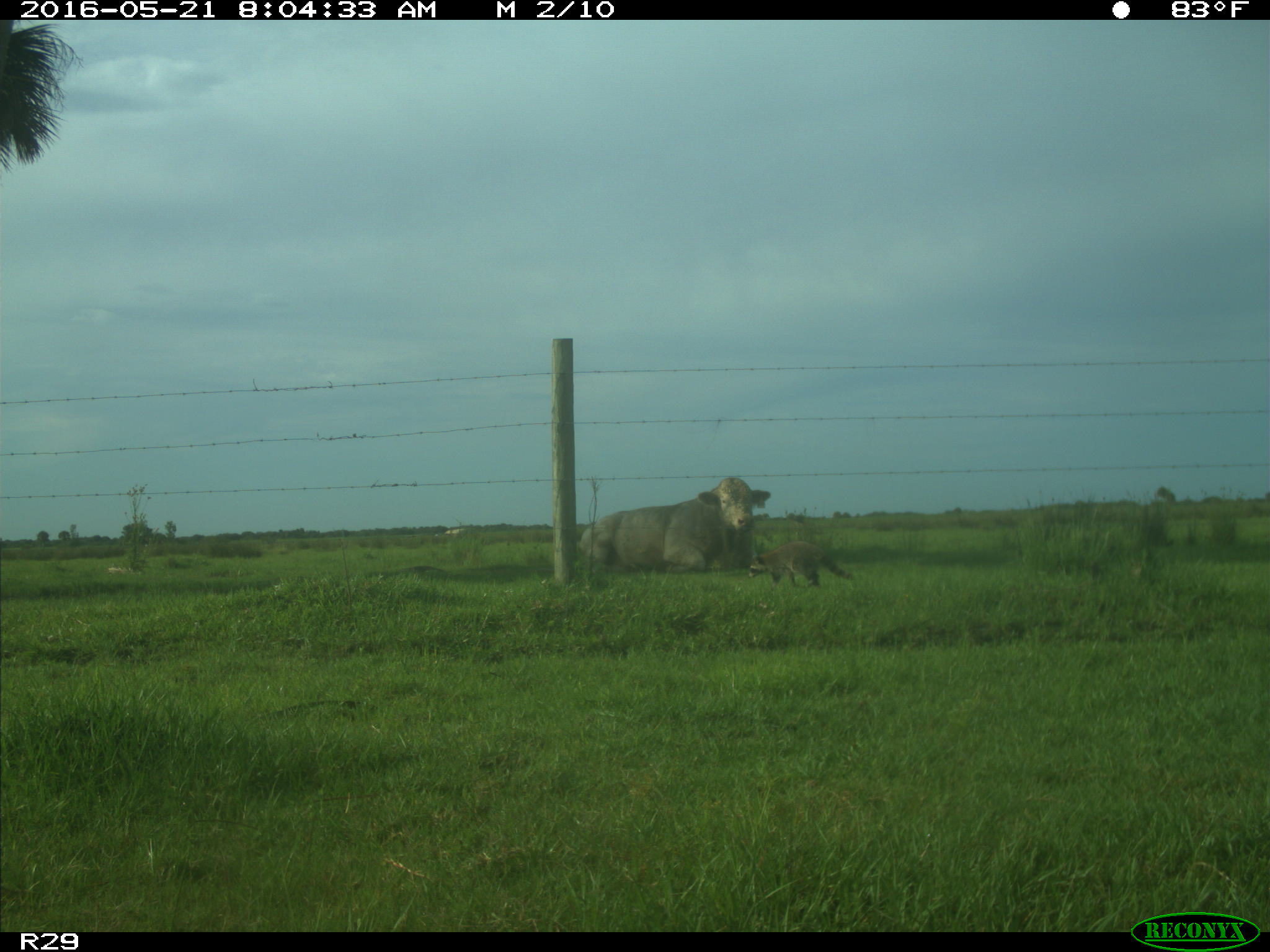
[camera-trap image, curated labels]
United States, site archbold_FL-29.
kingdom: Animalia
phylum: Chordata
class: Mammalia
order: Artiodactyla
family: Bovidae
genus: Bos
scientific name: Bos taurus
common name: domestic cow